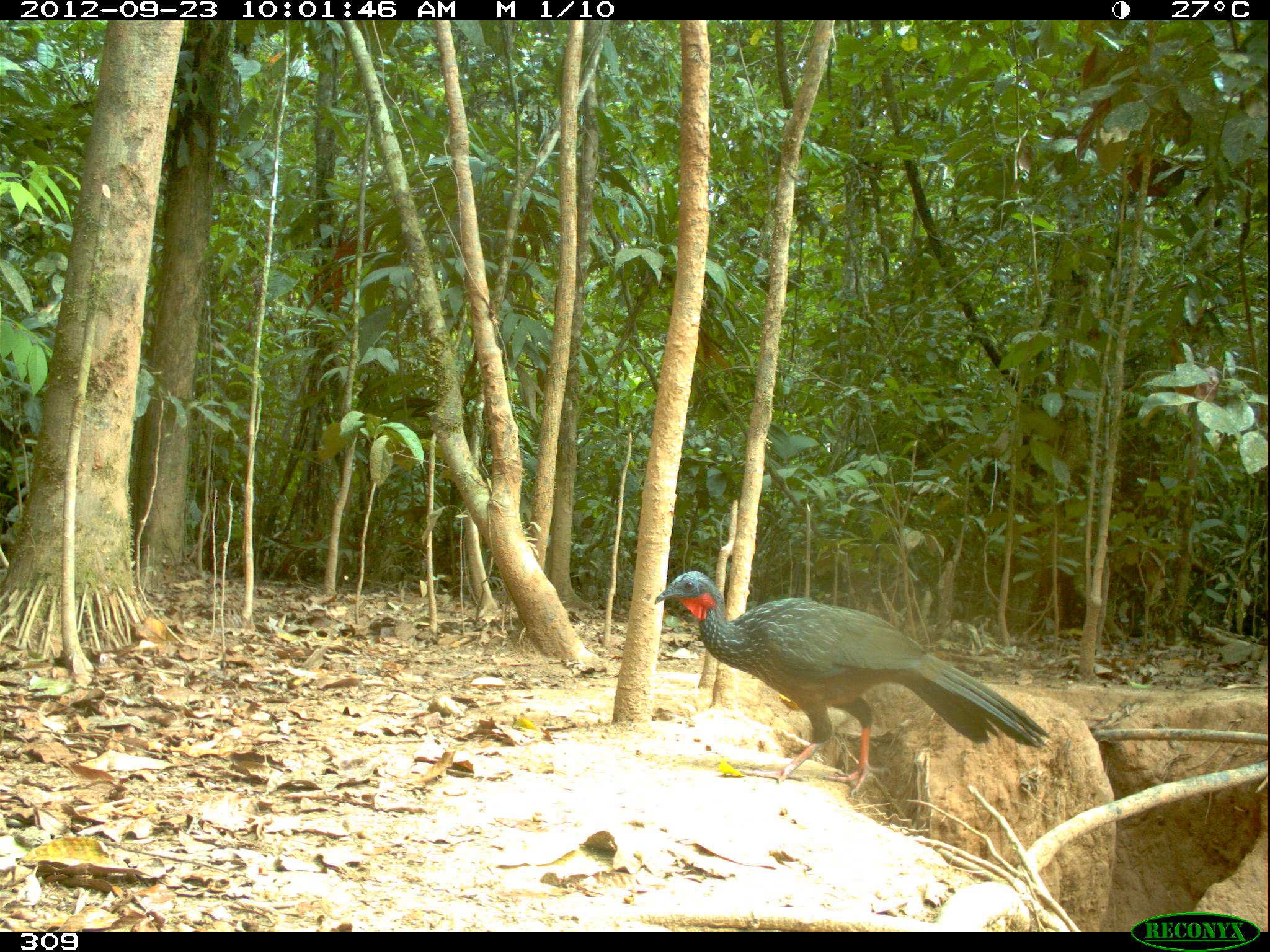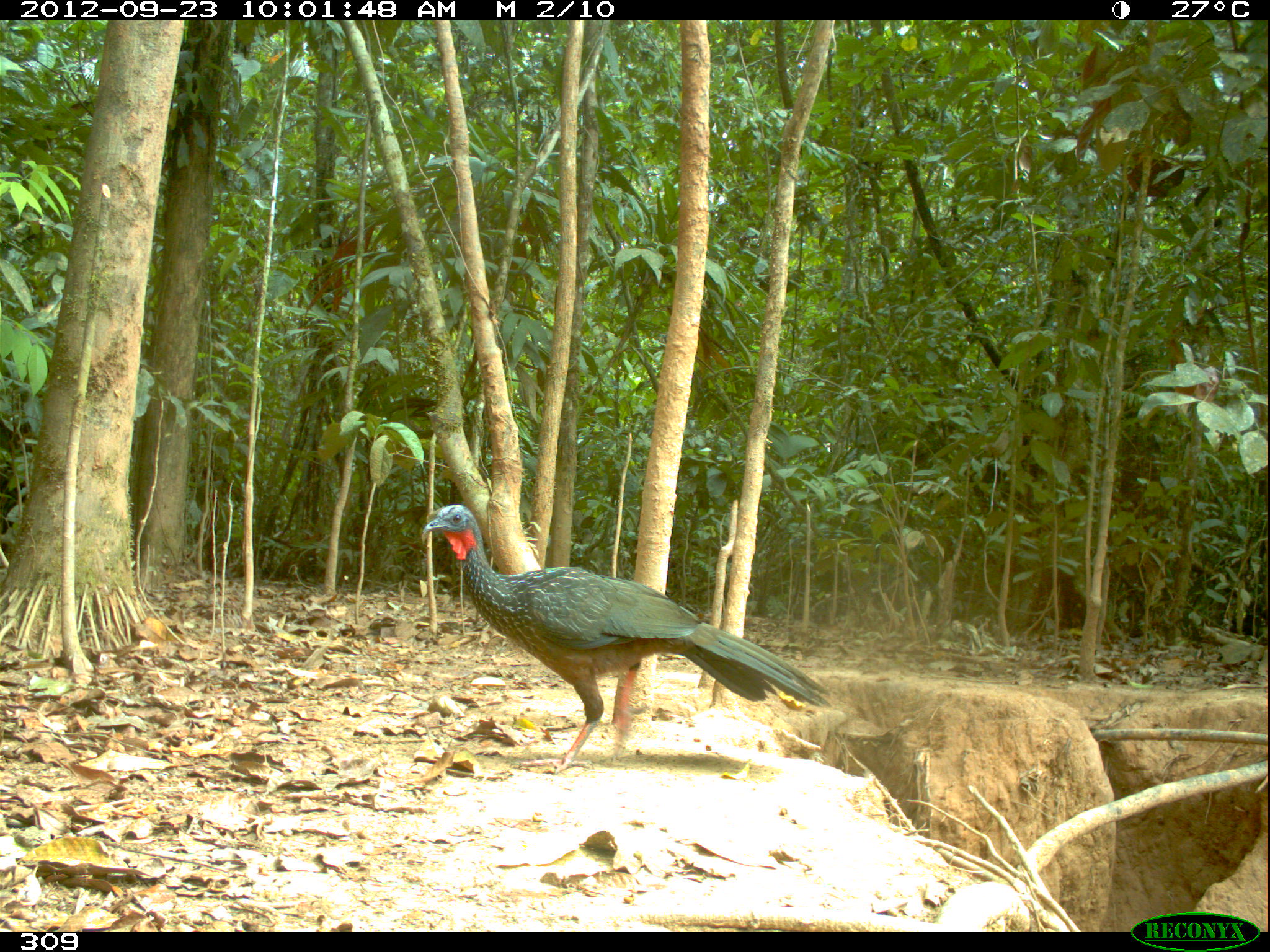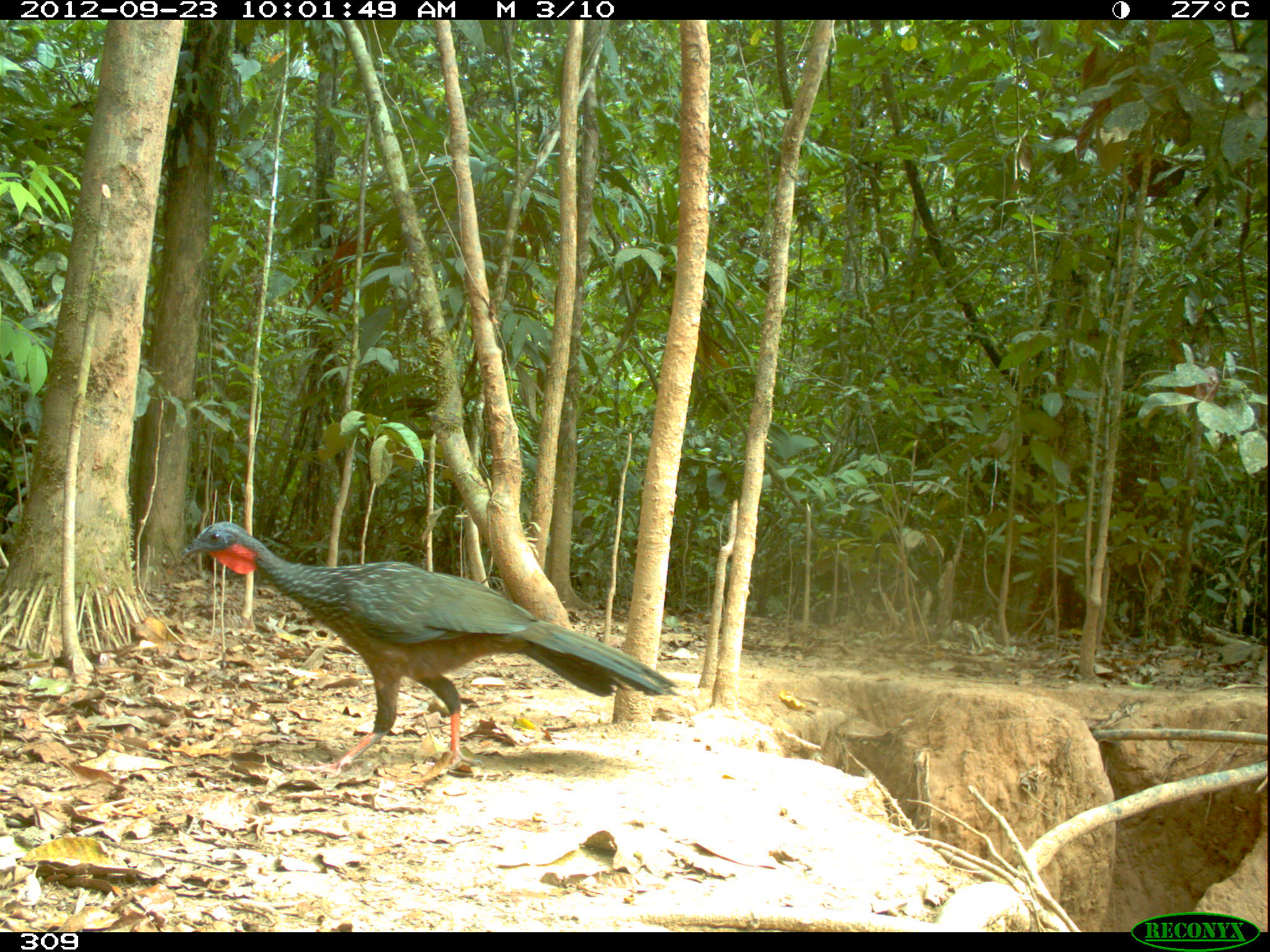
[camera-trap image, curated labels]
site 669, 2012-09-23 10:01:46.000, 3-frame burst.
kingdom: Animalia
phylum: Chordata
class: Aves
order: Galliformes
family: Cracidae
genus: Penelope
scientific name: Penelope jacquacu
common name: spix's guan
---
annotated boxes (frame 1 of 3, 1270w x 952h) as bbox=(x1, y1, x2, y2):
penelope jacquacu: bbox=(654, 571, 1052, 798)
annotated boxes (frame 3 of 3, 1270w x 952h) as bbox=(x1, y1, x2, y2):
penelope jacquacu: bbox=(178, 521, 680, 783)